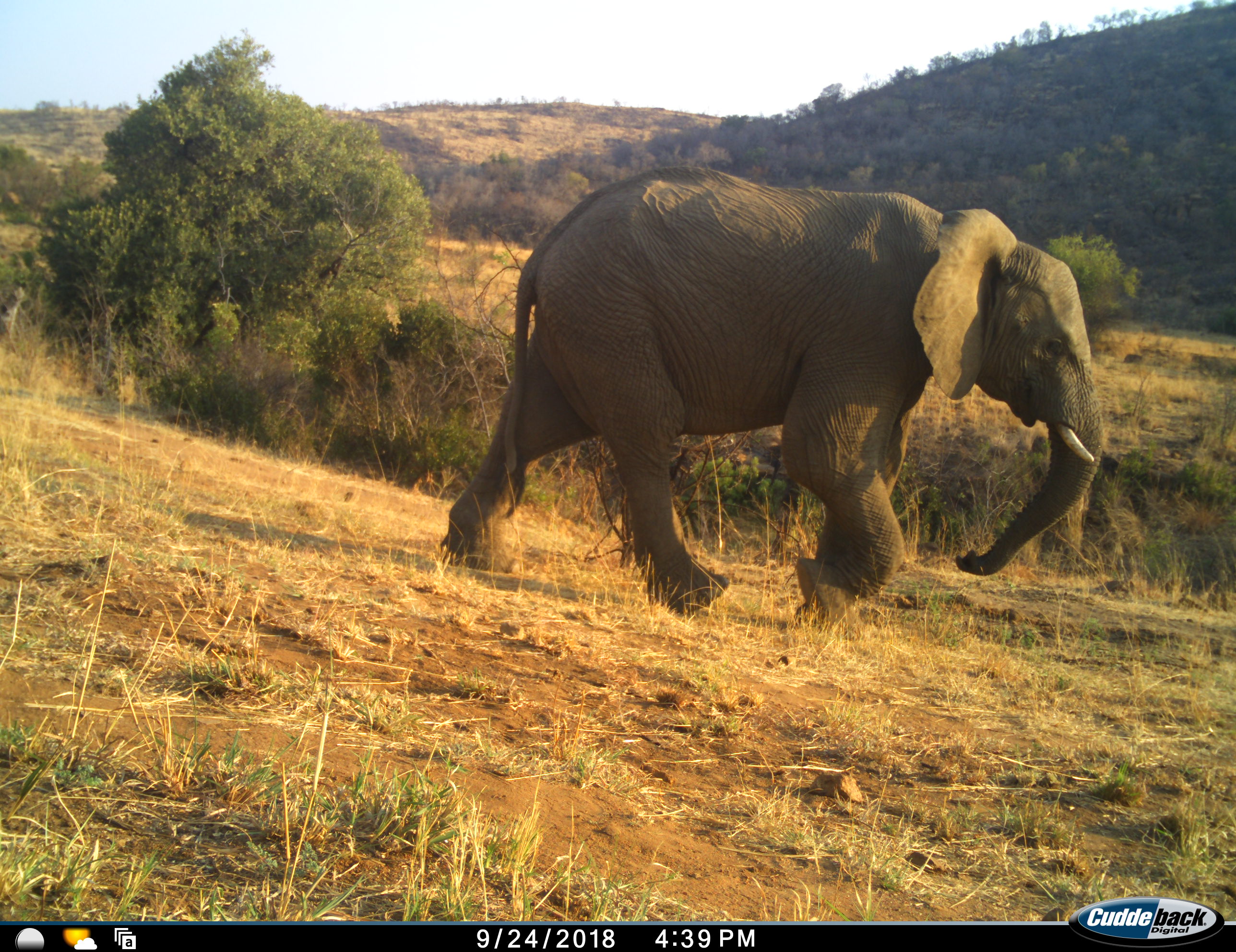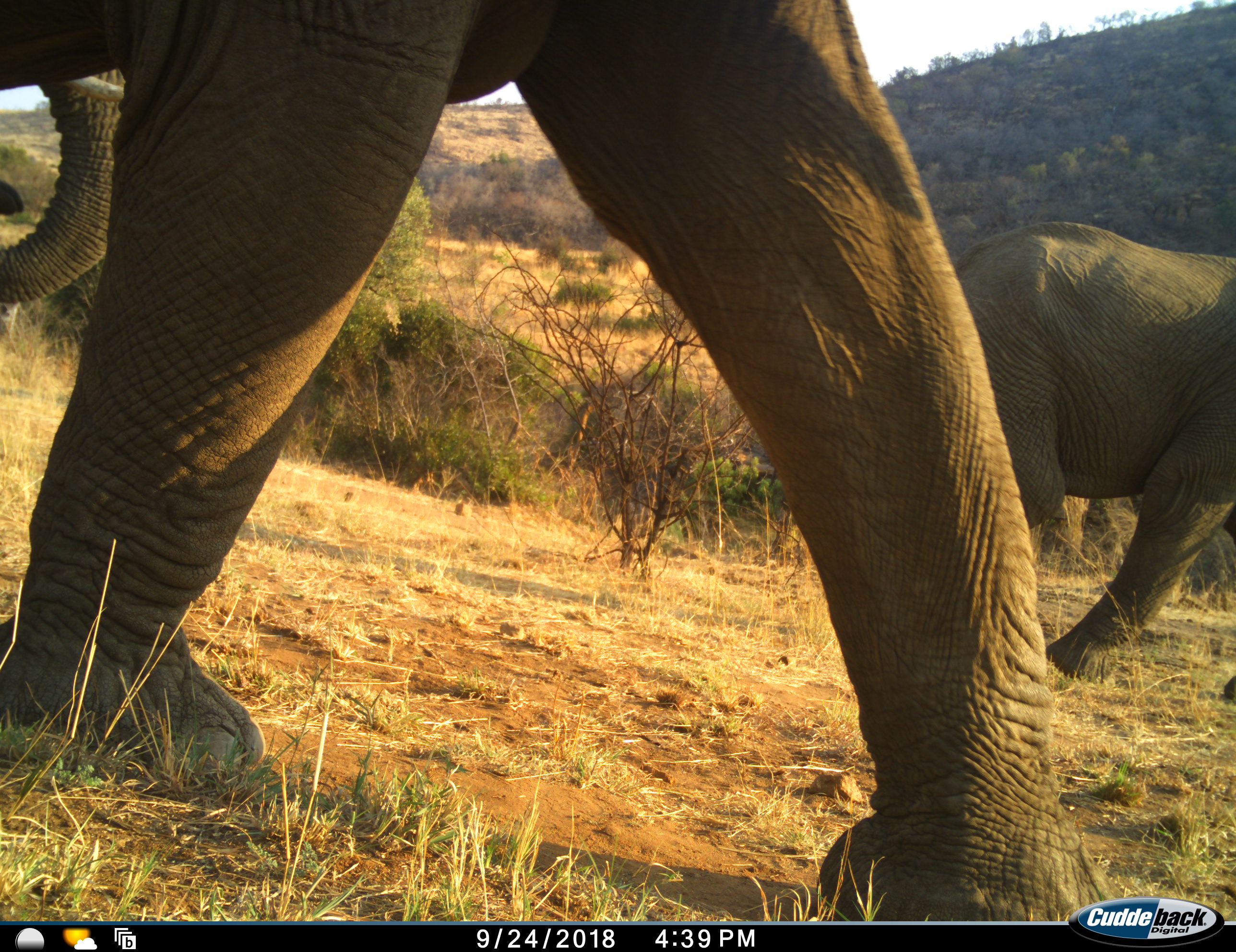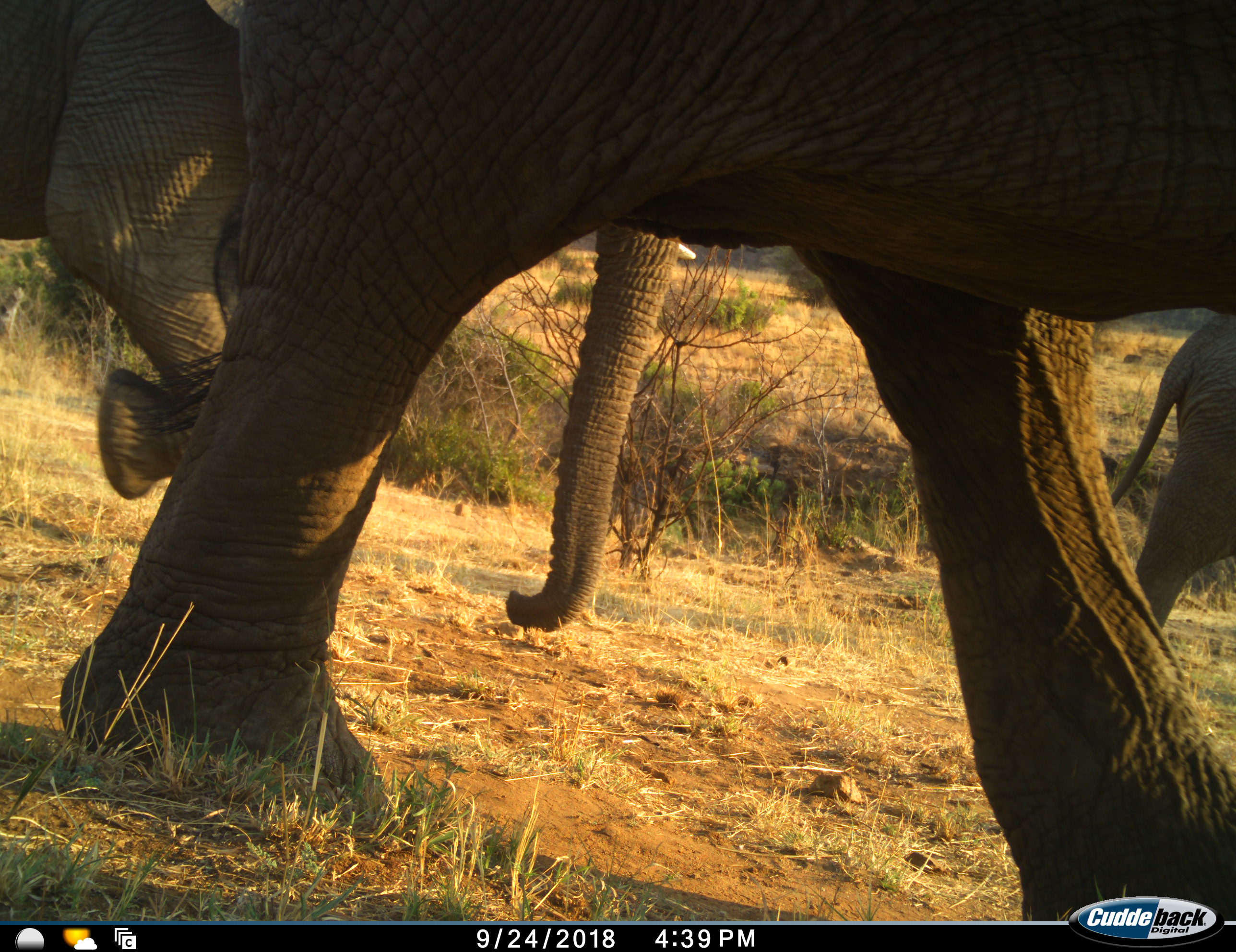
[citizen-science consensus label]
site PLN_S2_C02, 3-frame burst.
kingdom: Animalia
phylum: Chordata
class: Mammalia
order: Proboscidea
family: Elephantidae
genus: Loxodonta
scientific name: Loxodonta africana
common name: african bush elephant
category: elephant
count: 3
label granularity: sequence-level